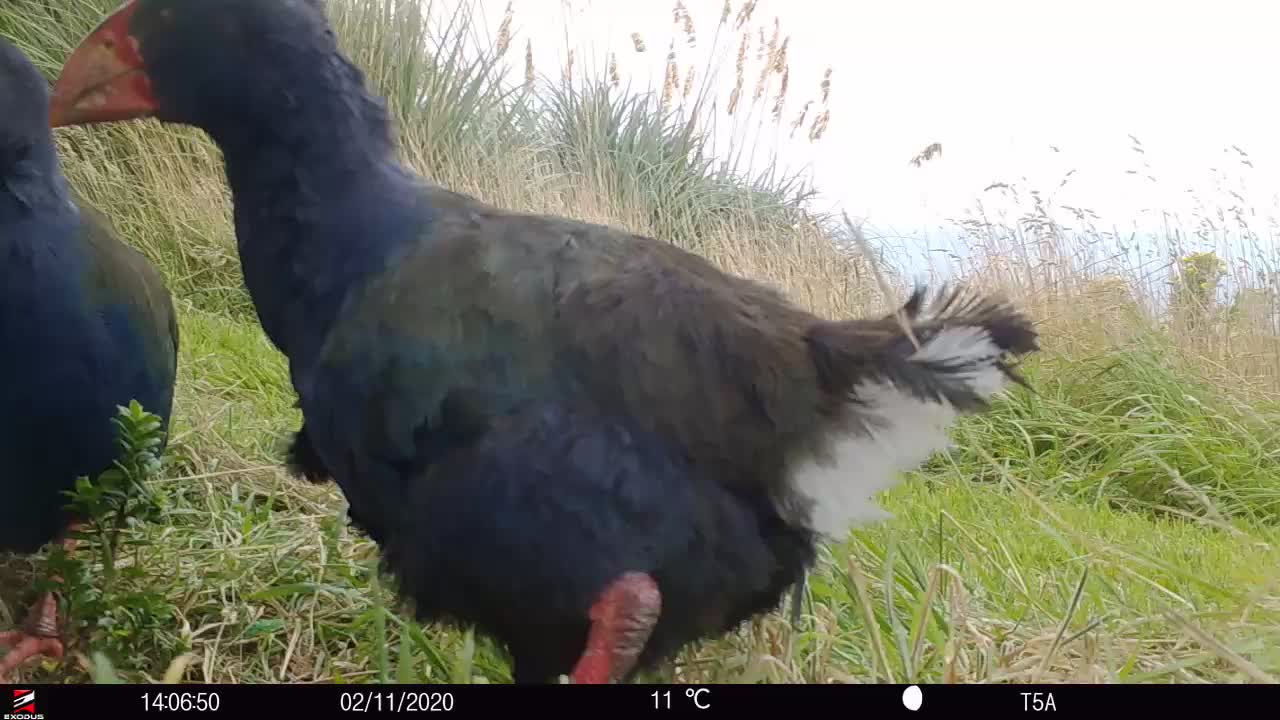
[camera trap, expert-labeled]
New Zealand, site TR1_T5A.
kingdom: Animalia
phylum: Chordata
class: Aves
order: Gruiformes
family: Rallidae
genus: Porphyrio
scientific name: Porphyrio mantelli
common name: takahe